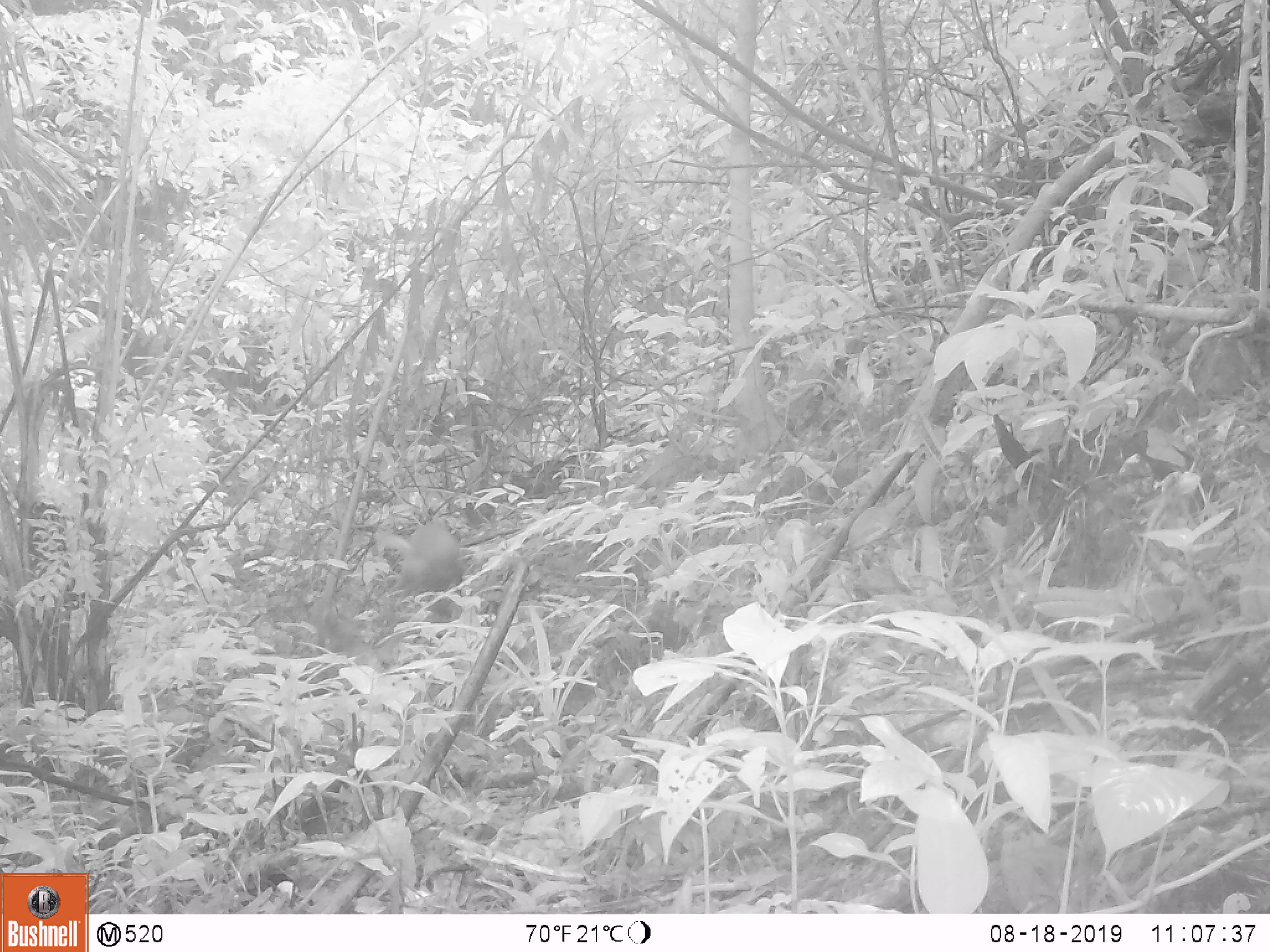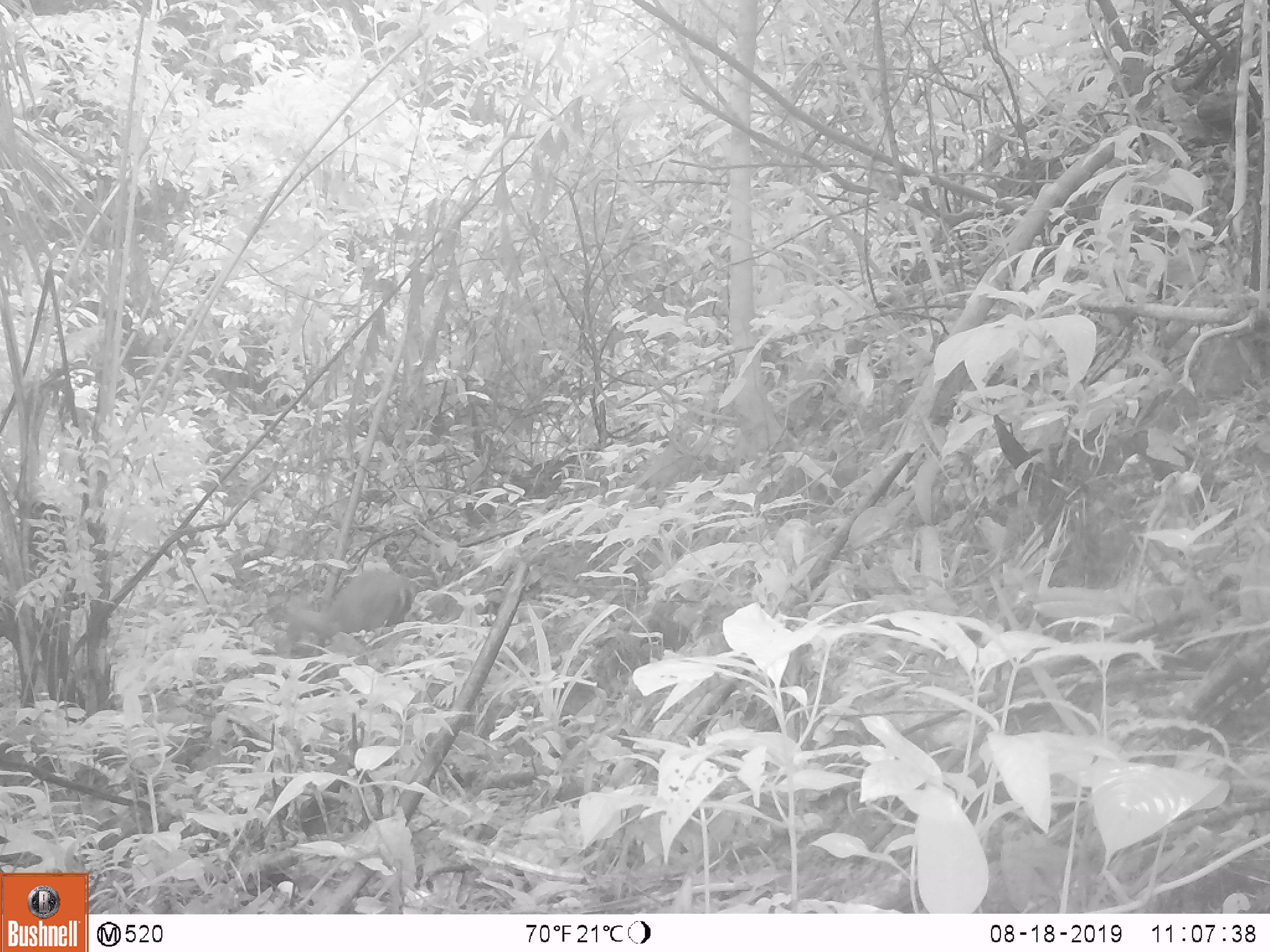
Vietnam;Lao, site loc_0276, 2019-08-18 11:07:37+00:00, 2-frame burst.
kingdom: Animalia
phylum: Chordata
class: Mammalia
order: Artiodactyla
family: Cervidae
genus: Muntiacus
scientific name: Muntiacus rooseveltorum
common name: roosevelt's muntjac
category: roosevelts muntjac group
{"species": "roosevelts muntjac group (roosevelt's muntjac) (Muntiacus rooseveltorum)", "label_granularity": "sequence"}